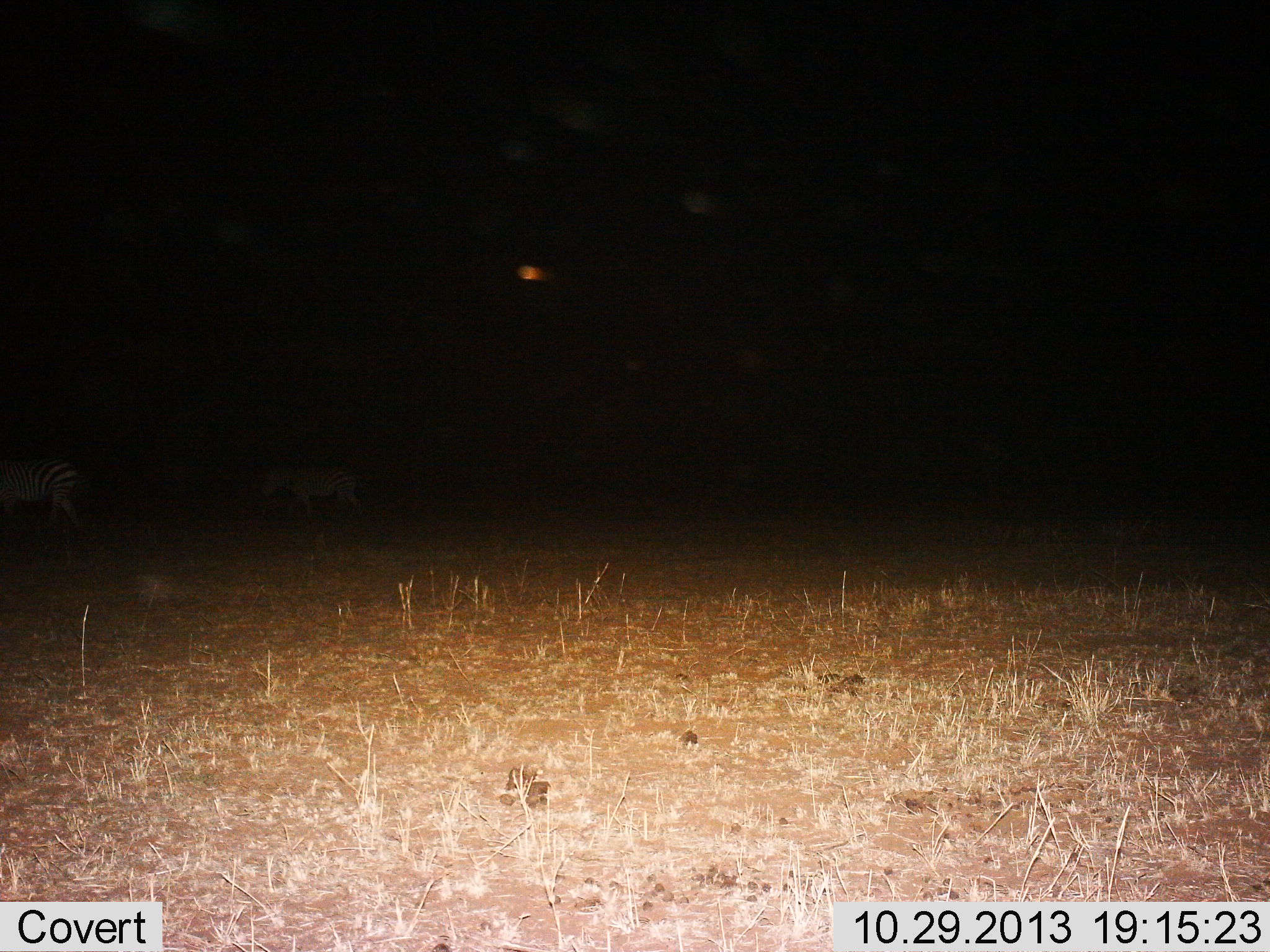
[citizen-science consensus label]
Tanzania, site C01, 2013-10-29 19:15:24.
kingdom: Animalia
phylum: Chordata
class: Mammalia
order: Perissodactyla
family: Equidae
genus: Equus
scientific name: Equus quagga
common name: plains zebra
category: zebra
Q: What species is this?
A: Zebra (plains zebra) (Equus quagga).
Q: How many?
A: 2.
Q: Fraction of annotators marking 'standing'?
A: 20%.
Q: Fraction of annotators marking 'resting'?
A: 0%.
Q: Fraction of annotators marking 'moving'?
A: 80%.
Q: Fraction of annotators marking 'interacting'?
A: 0%.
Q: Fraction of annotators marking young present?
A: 10%.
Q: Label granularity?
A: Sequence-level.